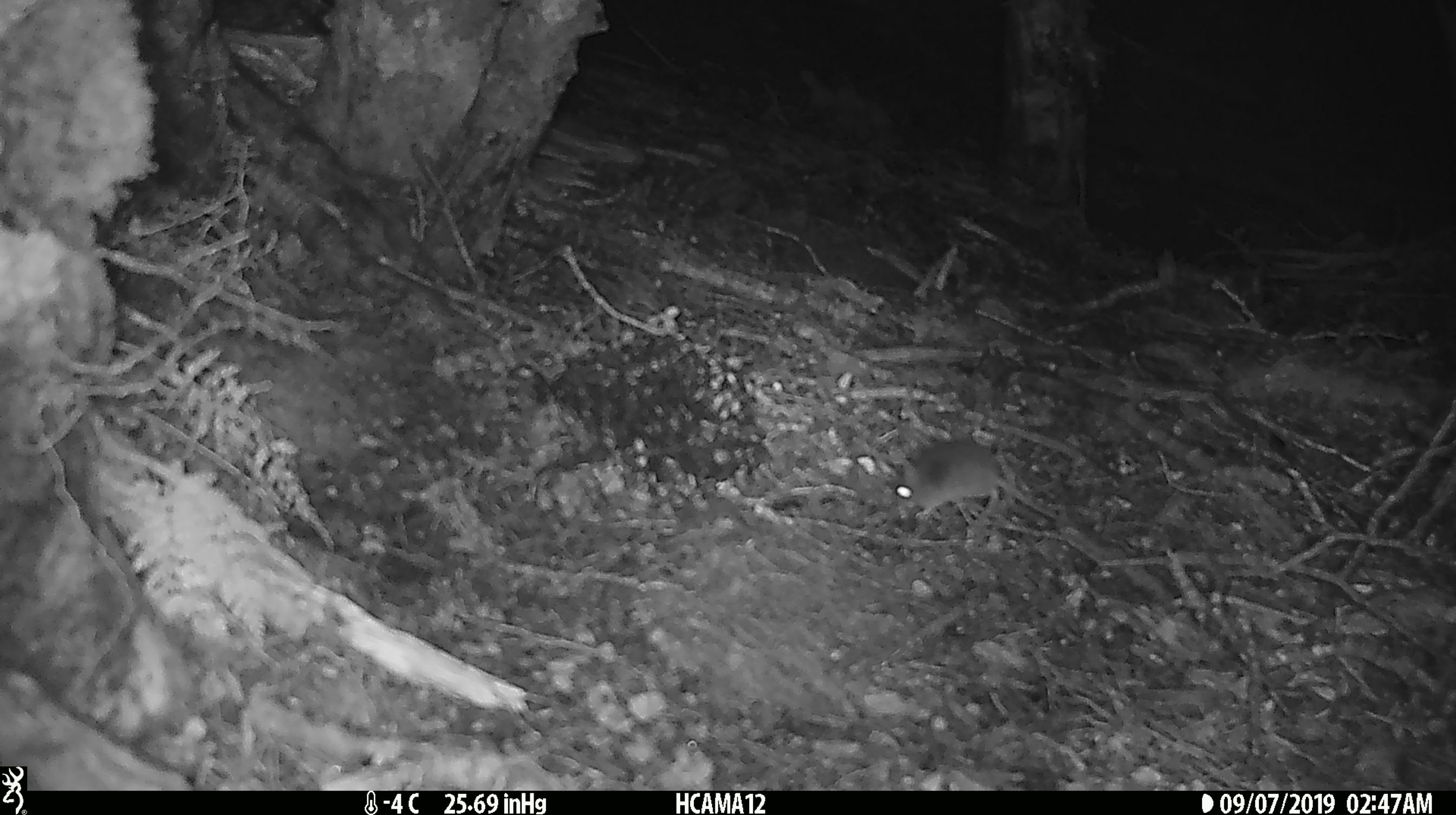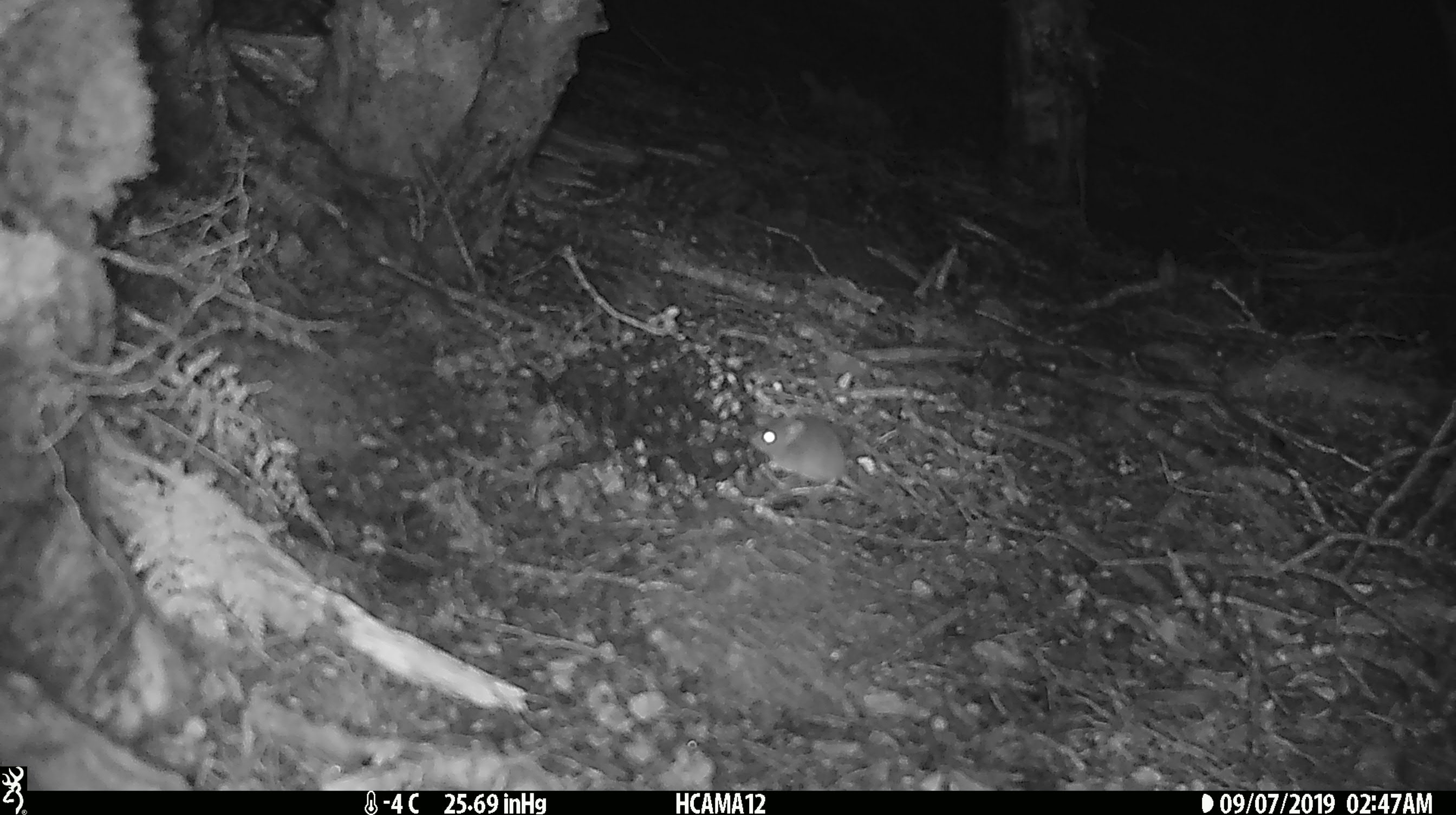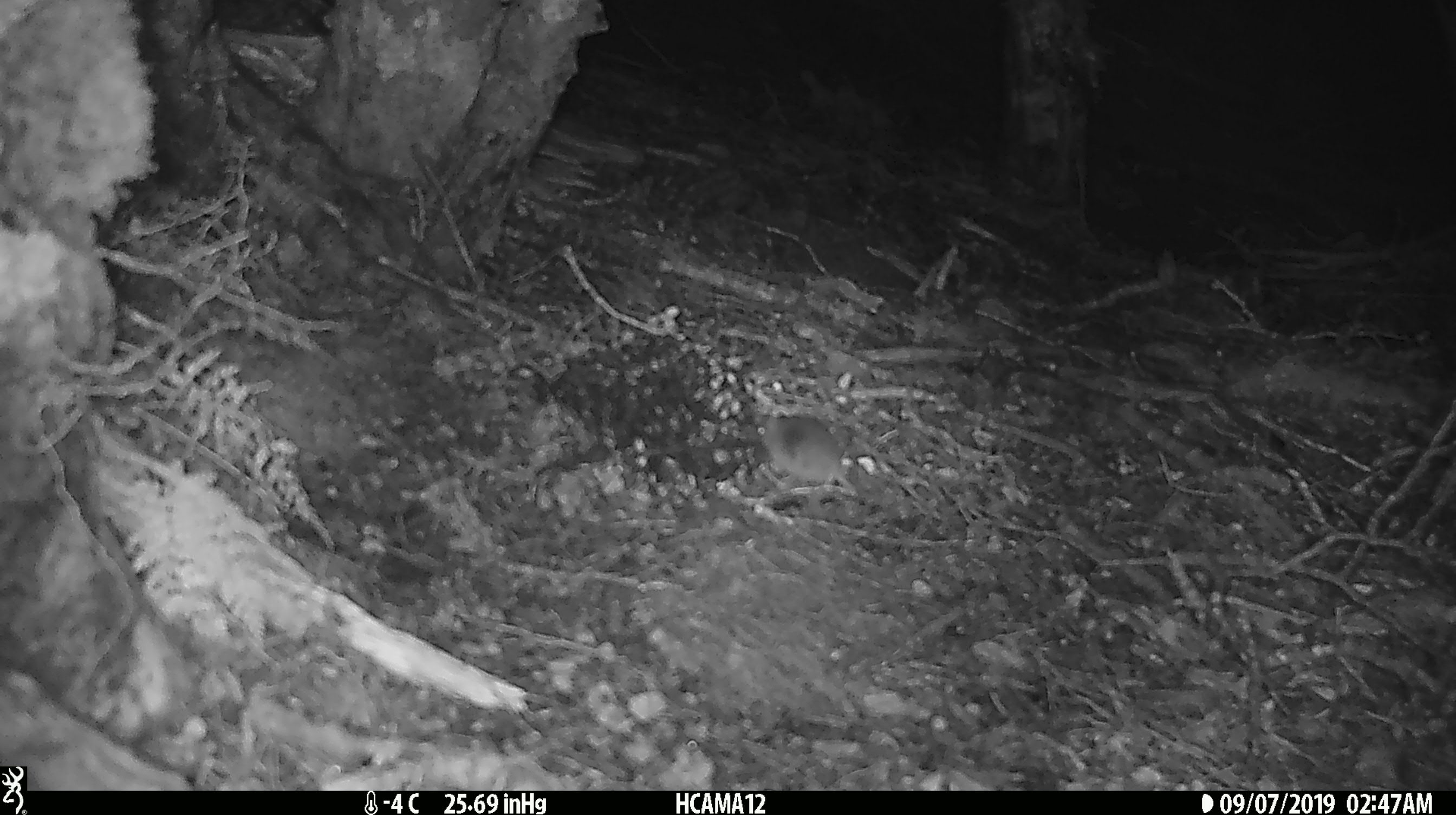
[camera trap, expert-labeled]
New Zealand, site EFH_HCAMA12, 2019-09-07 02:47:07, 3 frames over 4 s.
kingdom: Animalia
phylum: Chordata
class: Mammalia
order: Rodentia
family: Muridae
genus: Mus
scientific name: Mus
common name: mouse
Mouse (Mus).